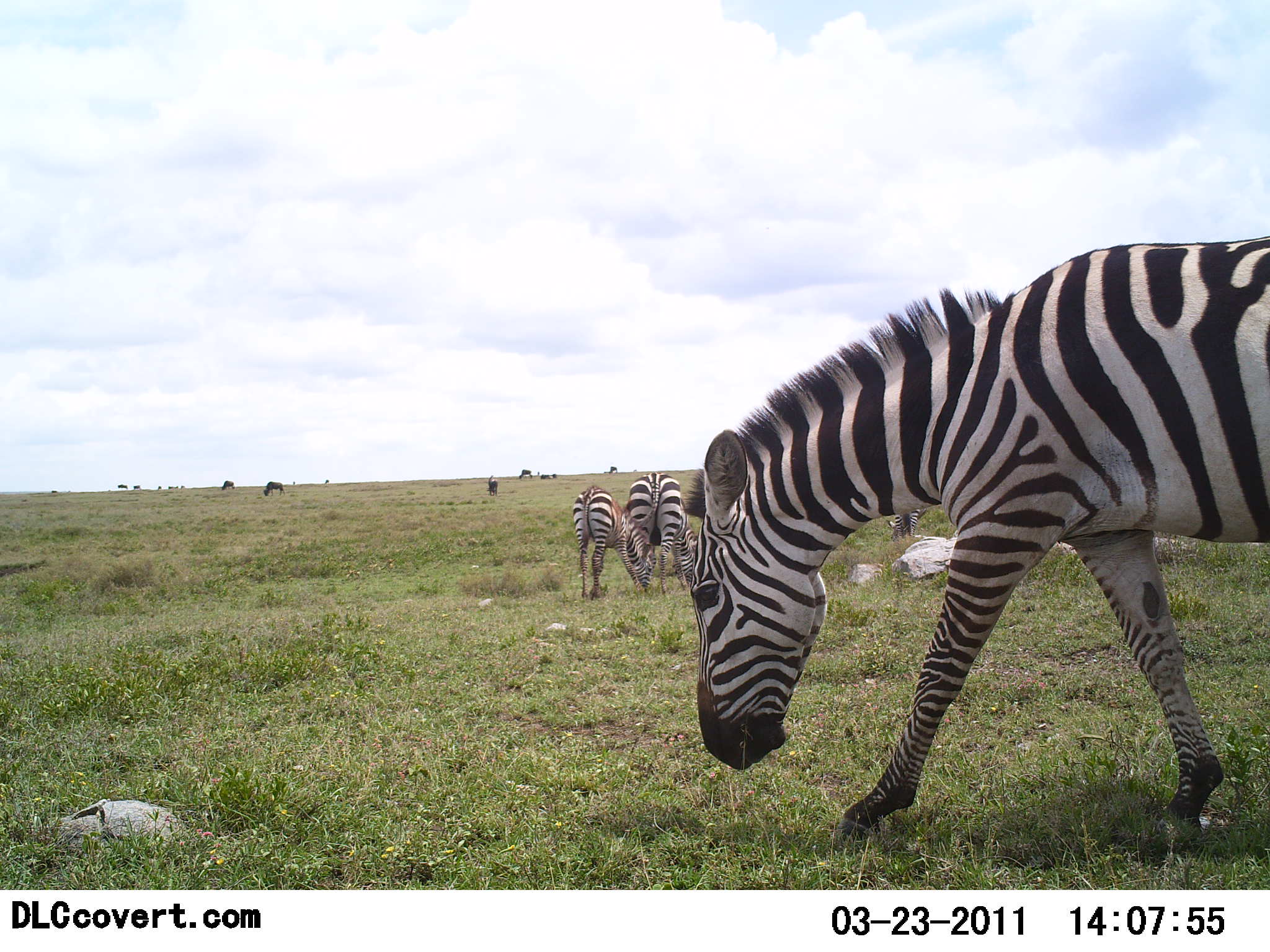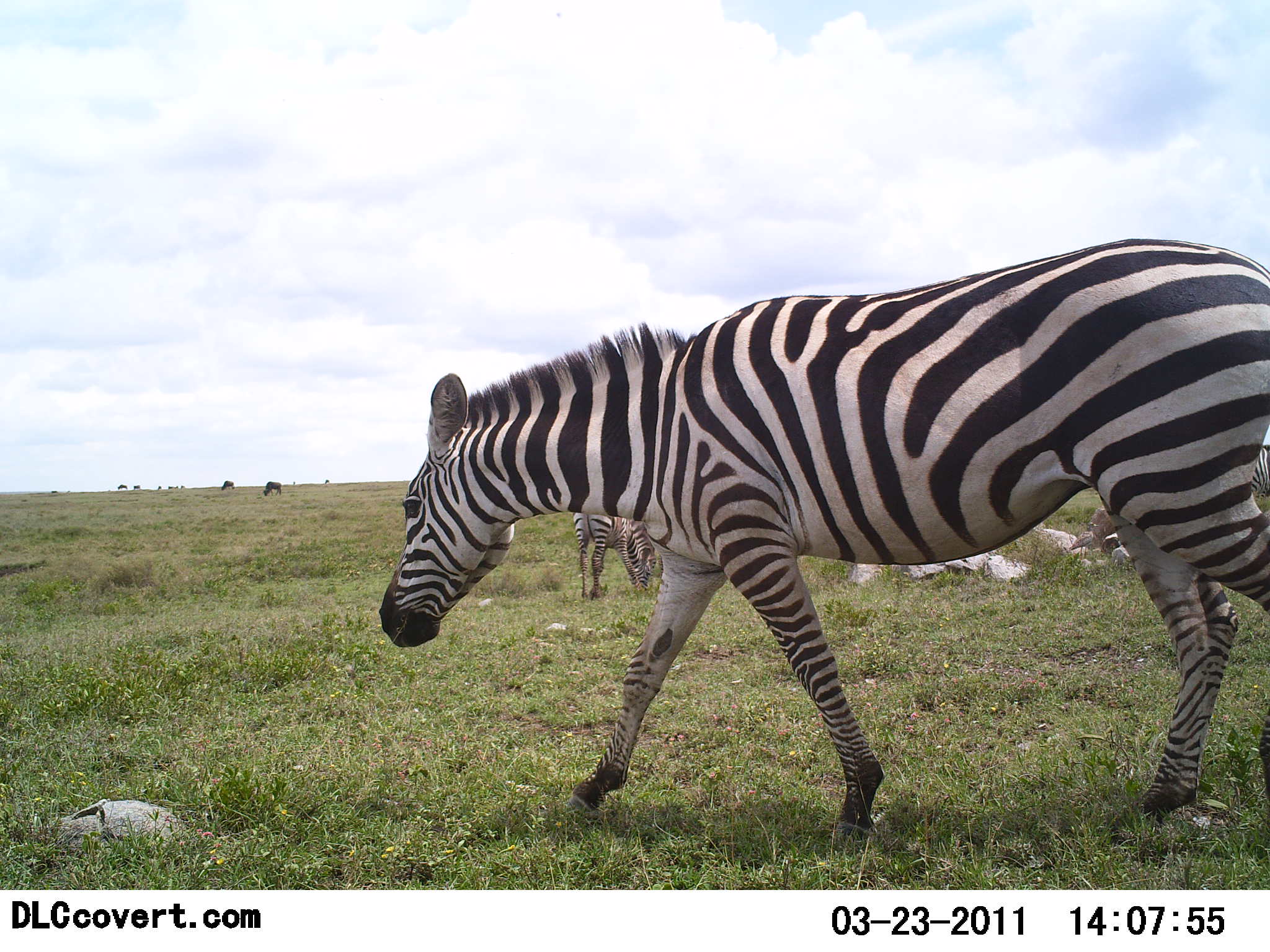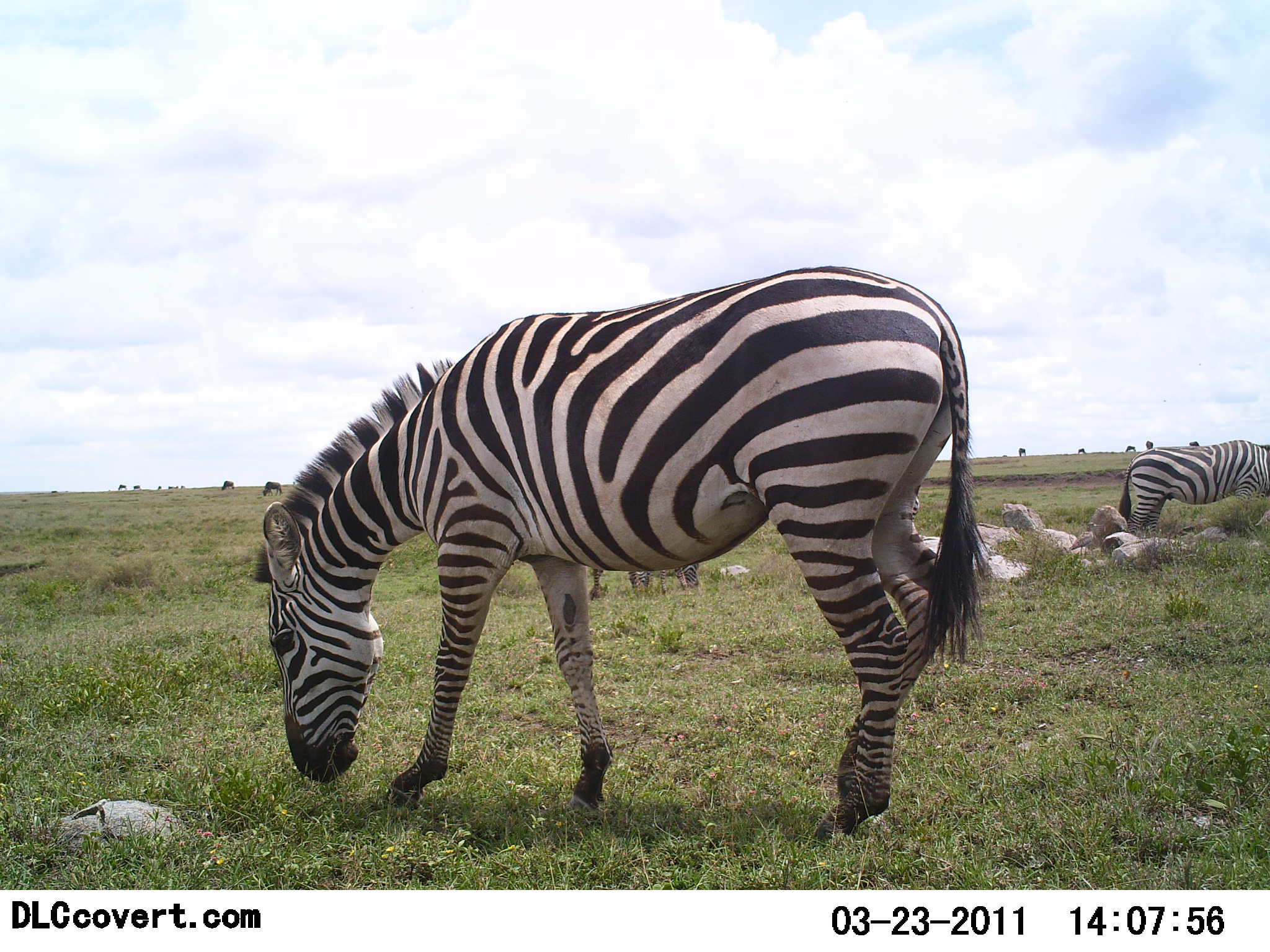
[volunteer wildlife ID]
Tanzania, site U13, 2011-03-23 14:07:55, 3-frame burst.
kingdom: Animalia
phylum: Chordata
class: Mammalia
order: Perissodactyla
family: Equidae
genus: Equus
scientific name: Equus quagga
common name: plains zebra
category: zebra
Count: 4.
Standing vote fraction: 33%.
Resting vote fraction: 0%.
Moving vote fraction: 25%.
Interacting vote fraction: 8%.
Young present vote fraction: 8%.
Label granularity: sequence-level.